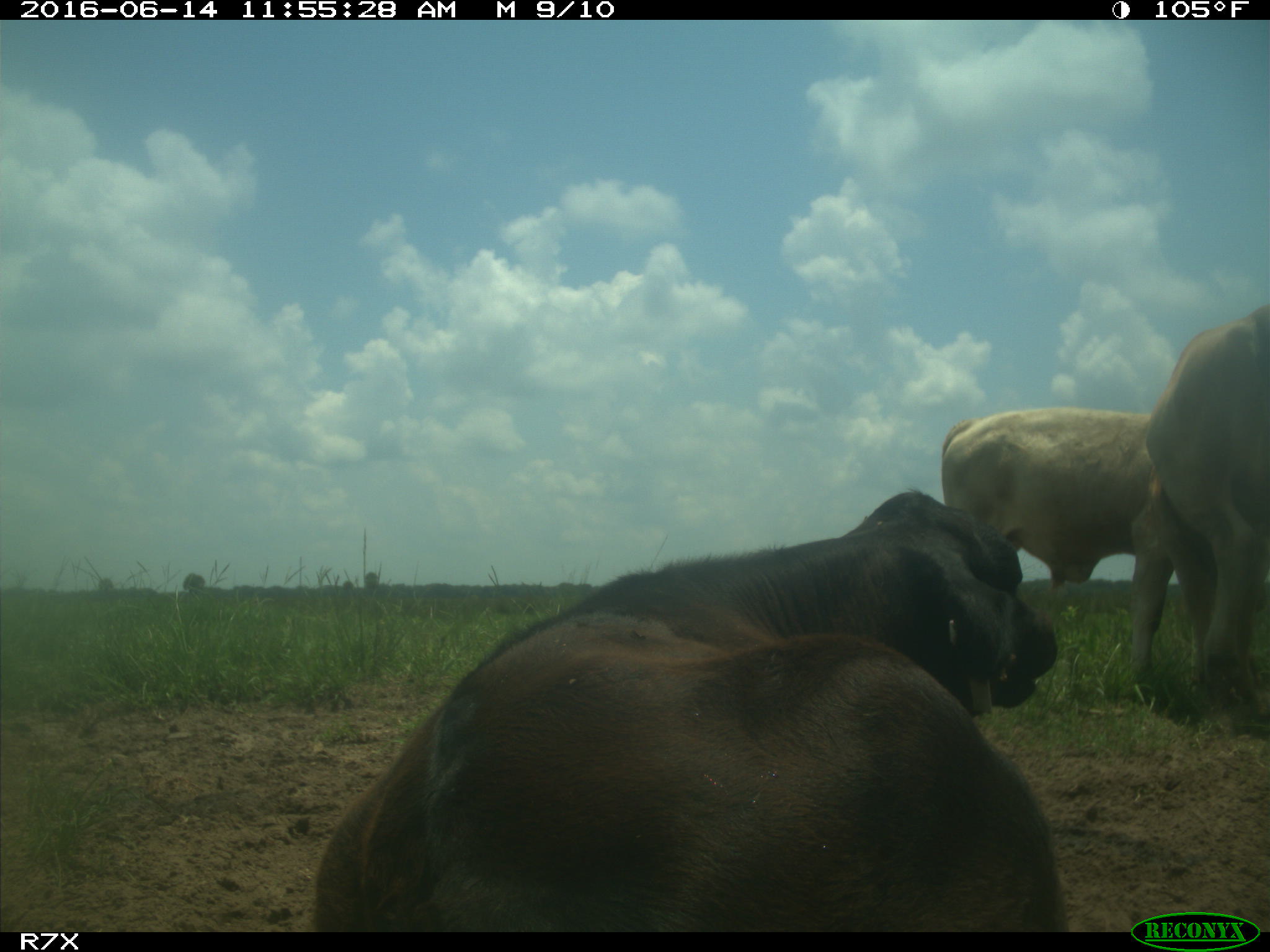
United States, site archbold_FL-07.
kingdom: Animalia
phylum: Chordata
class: Mammalia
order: Artiodactyla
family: Bovidae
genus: Bos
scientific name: Bos taurus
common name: domestic cow